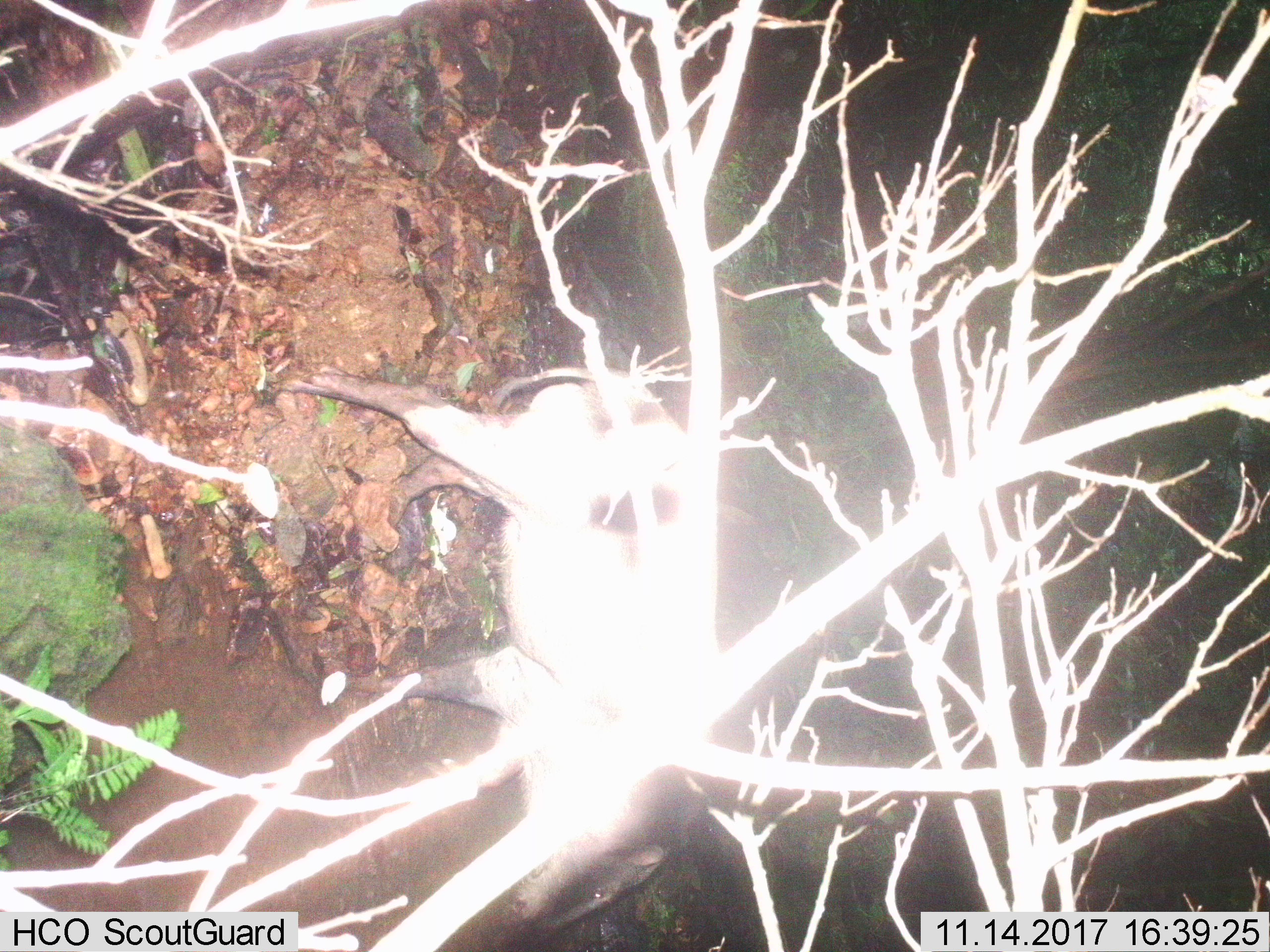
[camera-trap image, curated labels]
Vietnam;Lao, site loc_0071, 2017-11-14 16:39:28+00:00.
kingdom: Animalia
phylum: Chordata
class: Mammalia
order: Artiodactyla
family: Suidae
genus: Sus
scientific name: Sus scrofa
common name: eurasian wild pig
Eurasian wild pig (Sus scrofa). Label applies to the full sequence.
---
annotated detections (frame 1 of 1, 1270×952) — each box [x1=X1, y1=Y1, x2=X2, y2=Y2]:
eurasian wild pig: [x1=274, y1=363, x2=722, y2=947]